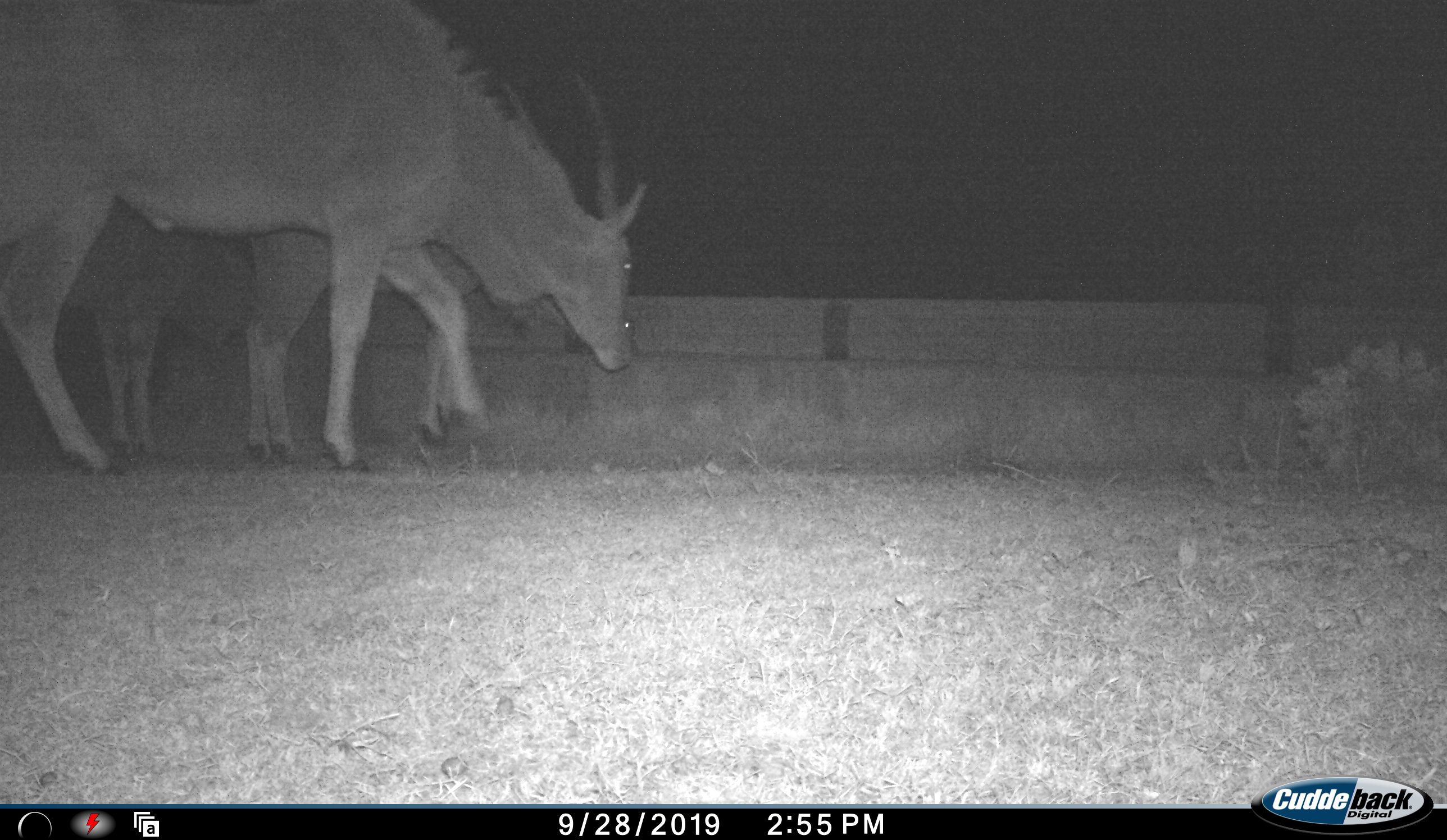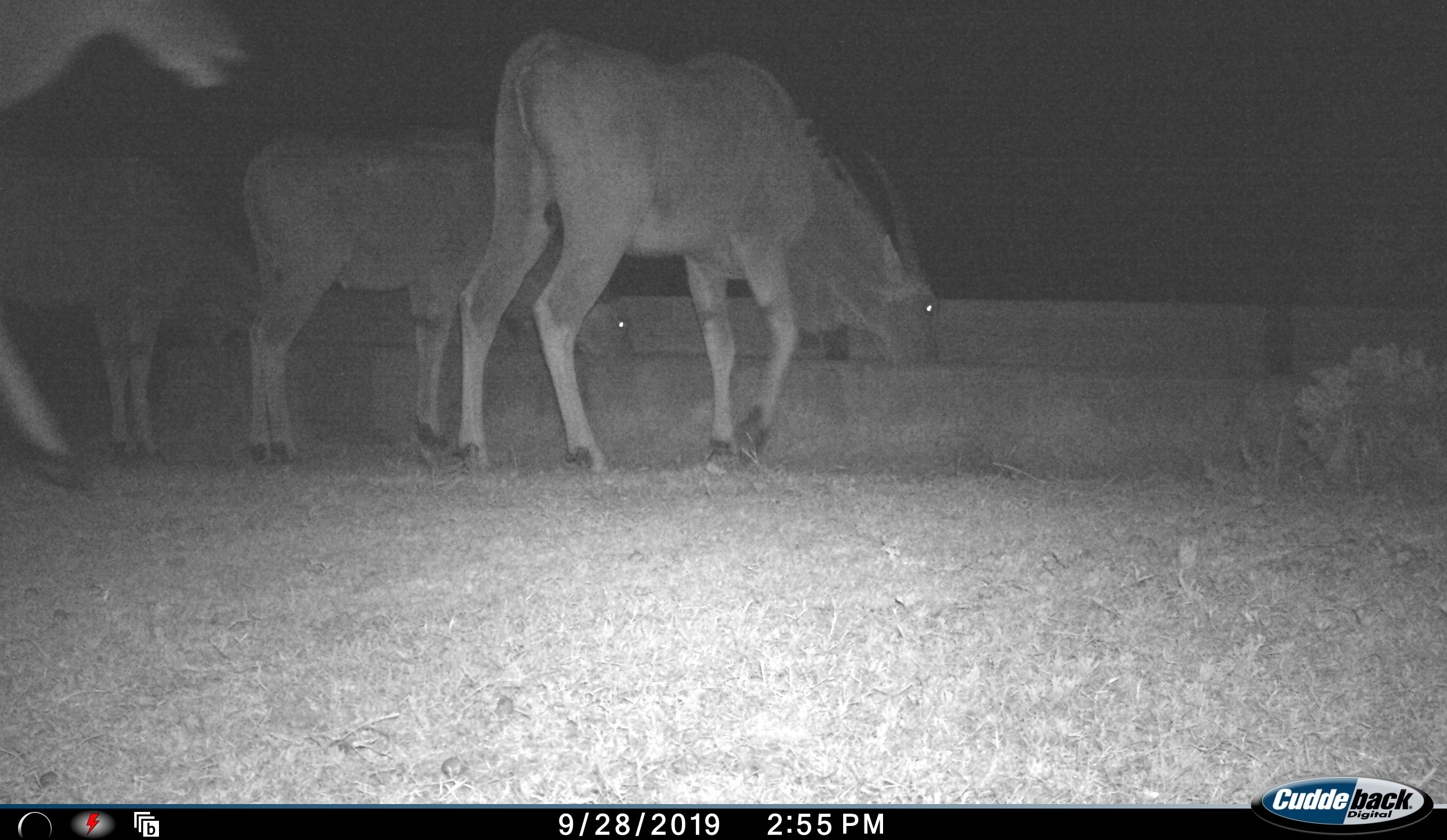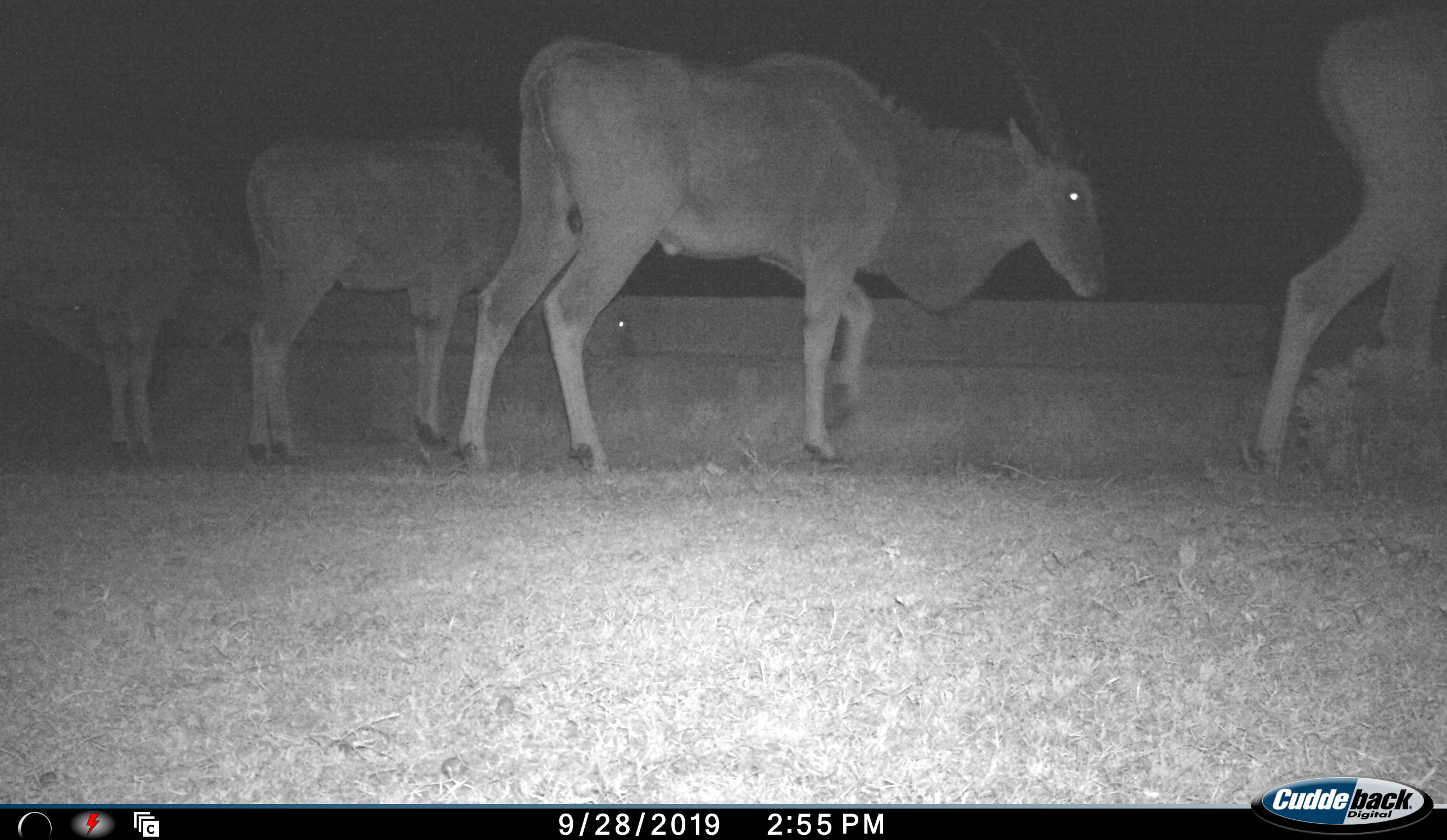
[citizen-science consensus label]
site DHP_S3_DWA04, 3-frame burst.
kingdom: Animalia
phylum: Chordata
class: Mammalia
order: Artiodactyla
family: Bovidae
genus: Tragelaphus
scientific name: Tragelaphus oryx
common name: eland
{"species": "eland (Tragelaphus oryx)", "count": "4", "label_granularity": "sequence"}